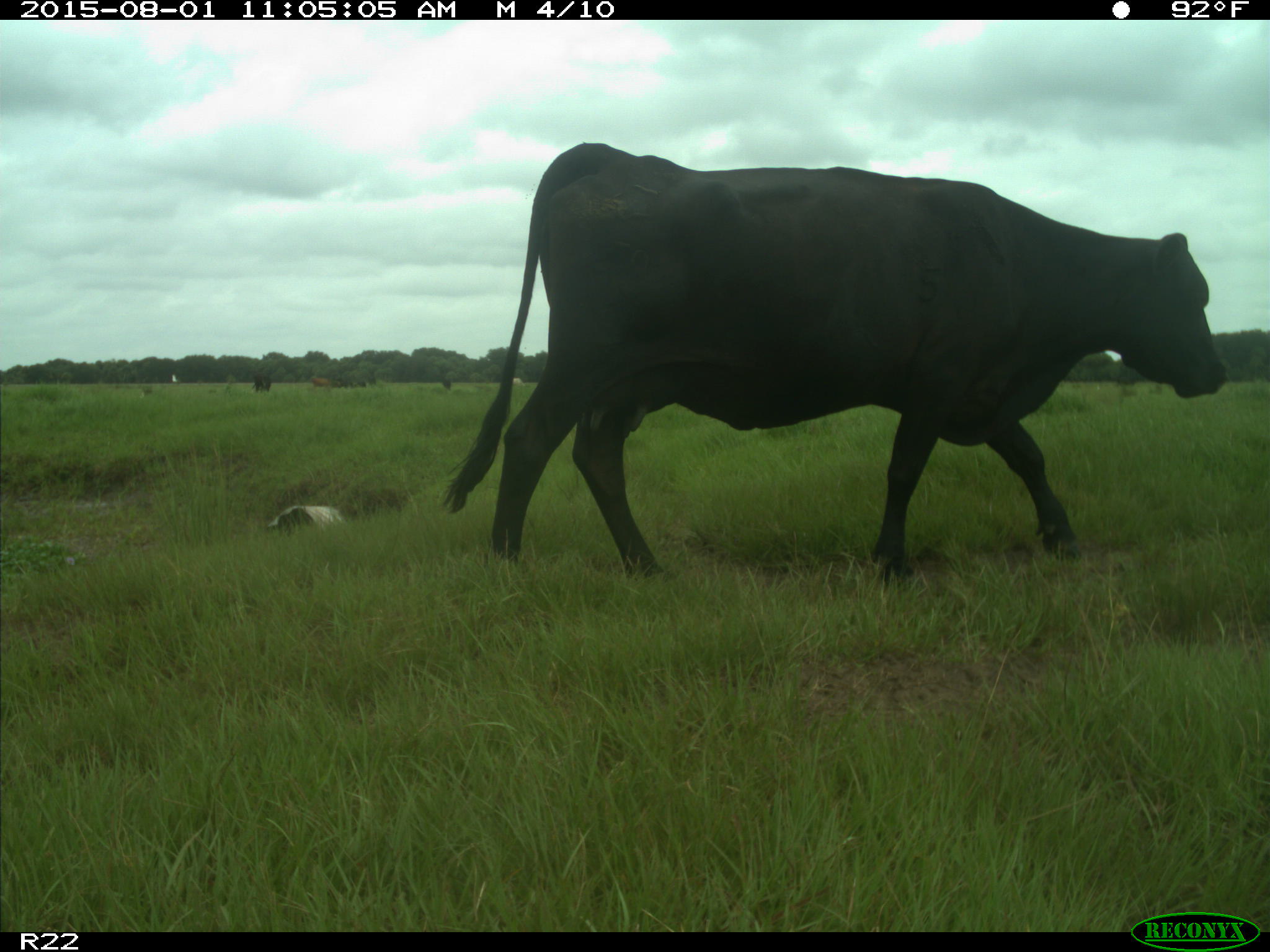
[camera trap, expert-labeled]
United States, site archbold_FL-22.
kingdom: Animalia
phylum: Chordata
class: Mammalia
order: Artiodactyla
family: Bovidae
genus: Bos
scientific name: Bos taurus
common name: domestic cow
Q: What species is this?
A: Bos taurus (domestic cow).